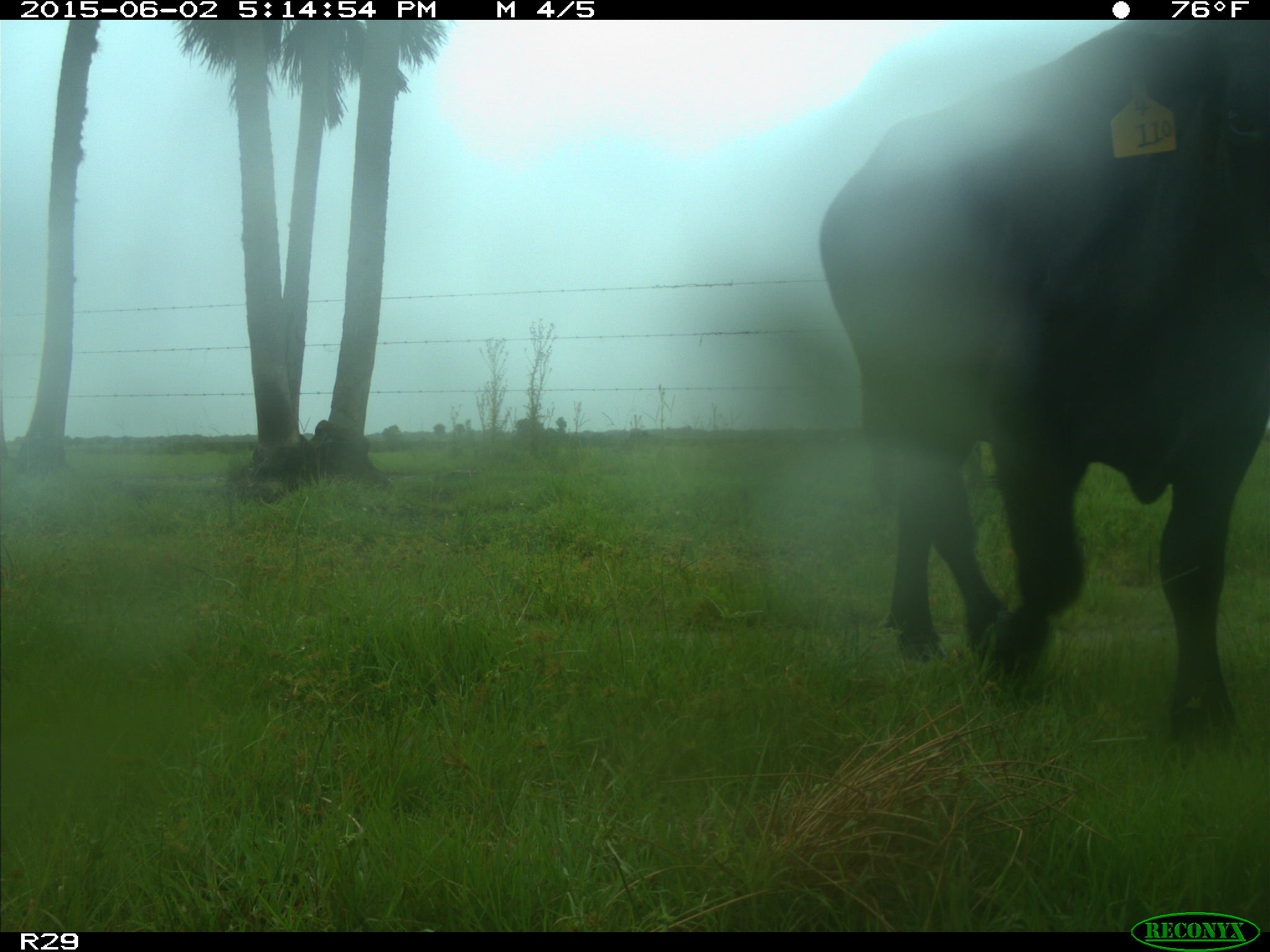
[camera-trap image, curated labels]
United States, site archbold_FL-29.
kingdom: Animalia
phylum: Chordata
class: Mammalia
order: Artiodactyla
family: Bovidae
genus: Bos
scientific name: Bos taurus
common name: domestic cow